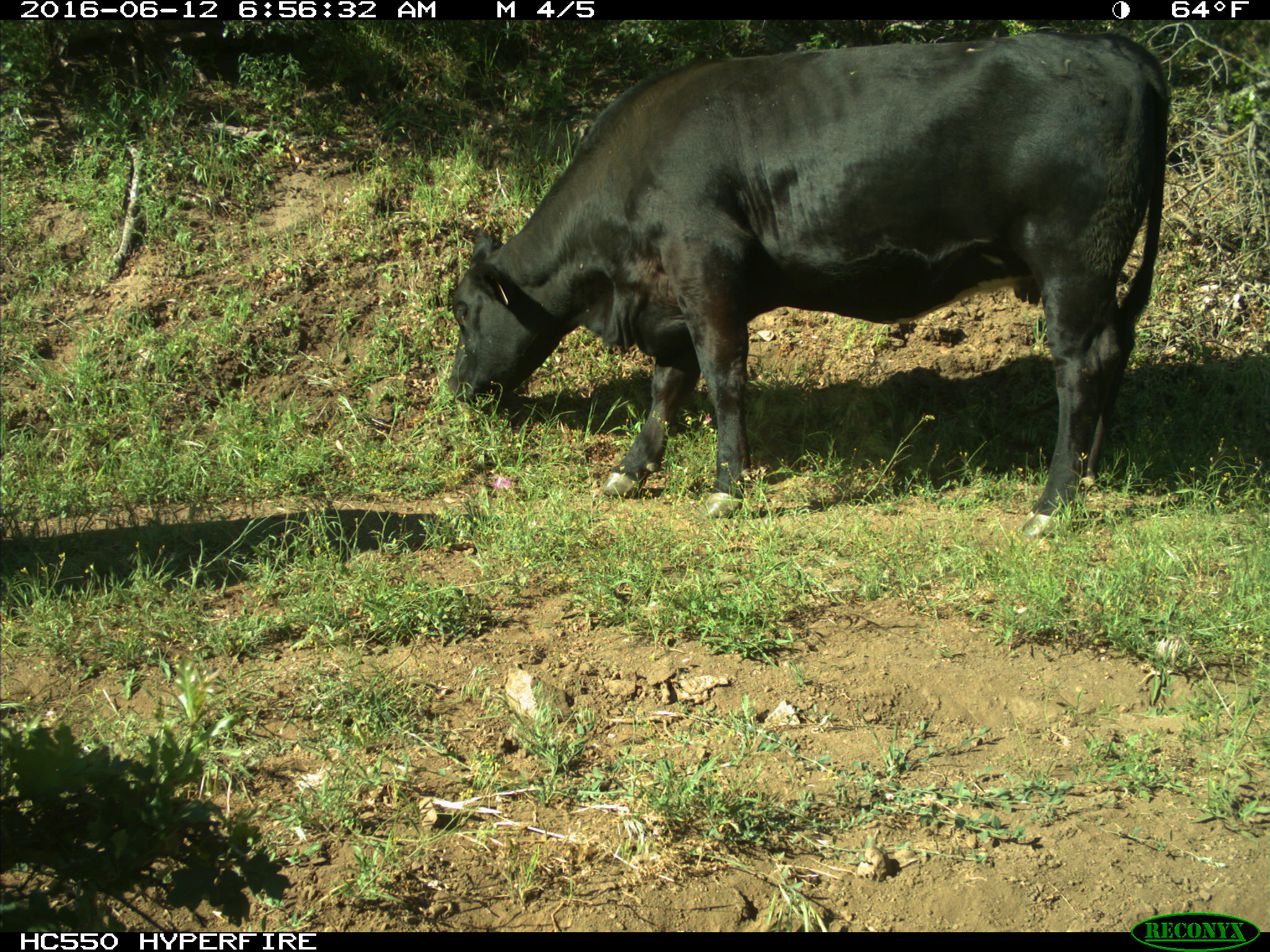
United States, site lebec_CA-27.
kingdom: Animalia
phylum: Chordata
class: Mammalia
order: Artiodactyla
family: Bovidae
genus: Bos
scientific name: Bos taurus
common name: domestic cow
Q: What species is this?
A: Bos taurus (domestic cow).